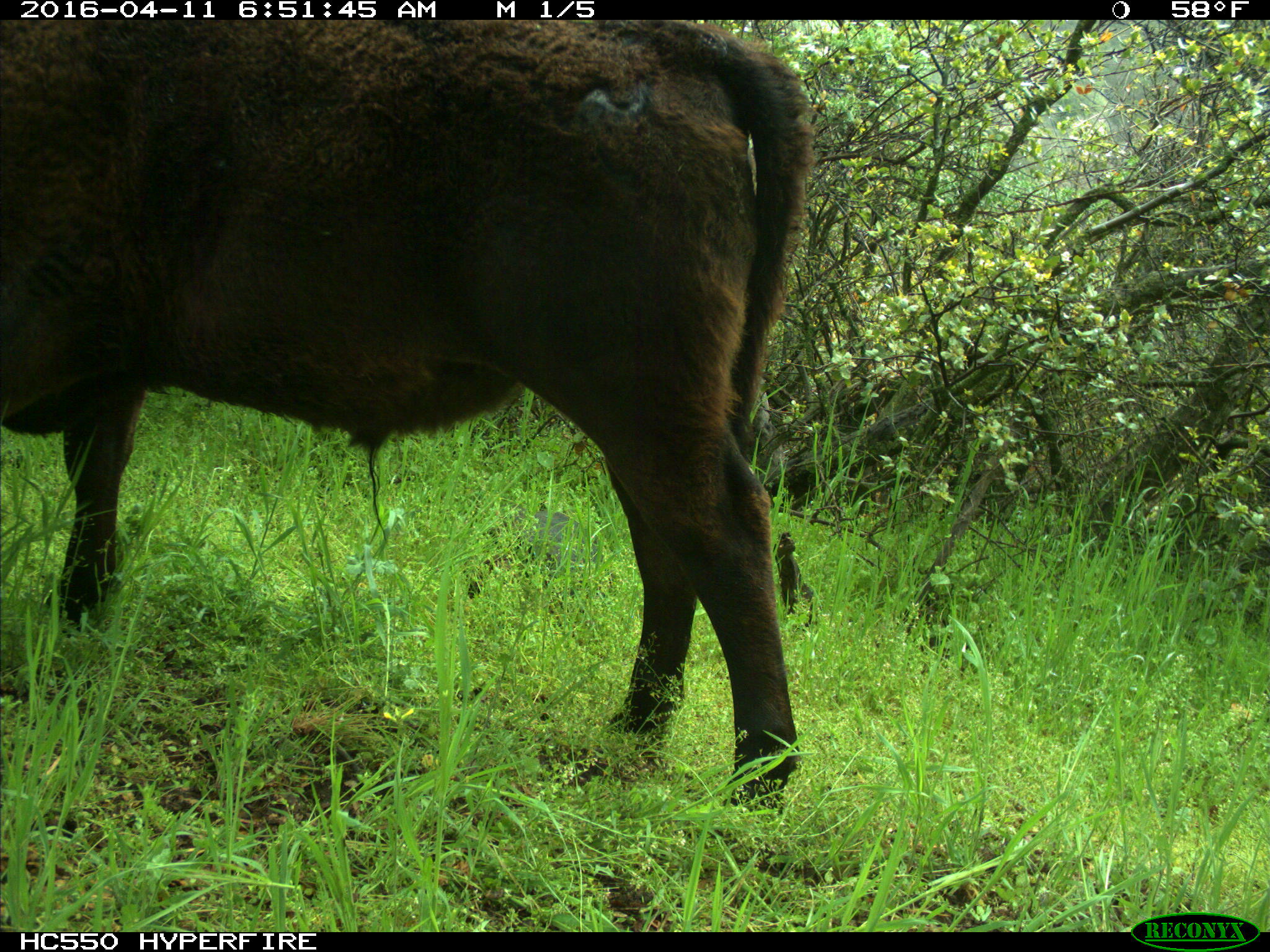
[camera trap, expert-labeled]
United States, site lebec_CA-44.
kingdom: Animalia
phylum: Chordata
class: Mammalia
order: Artiodactyla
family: Bovidae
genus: Bos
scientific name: Bos taurus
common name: domestic cow